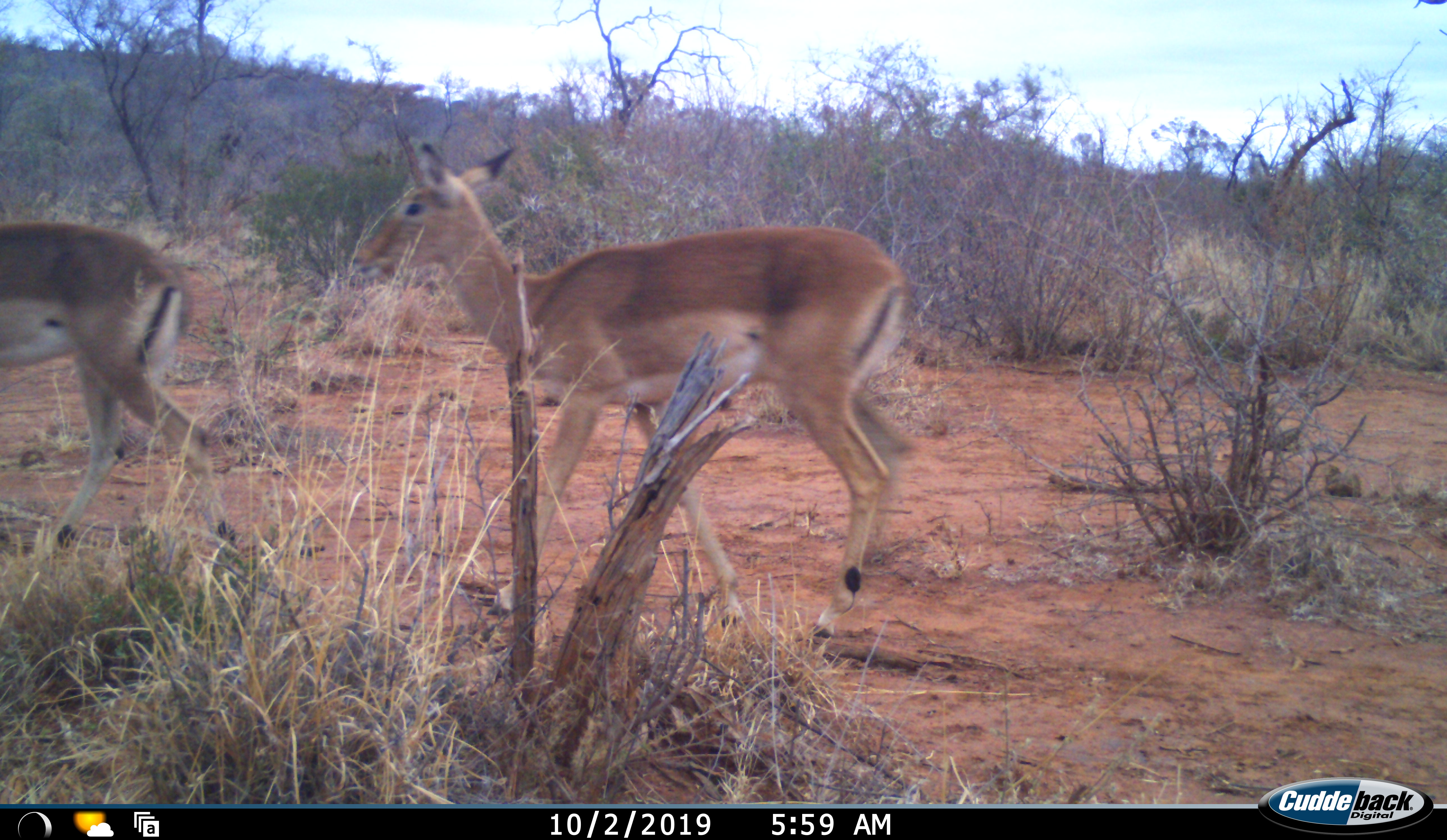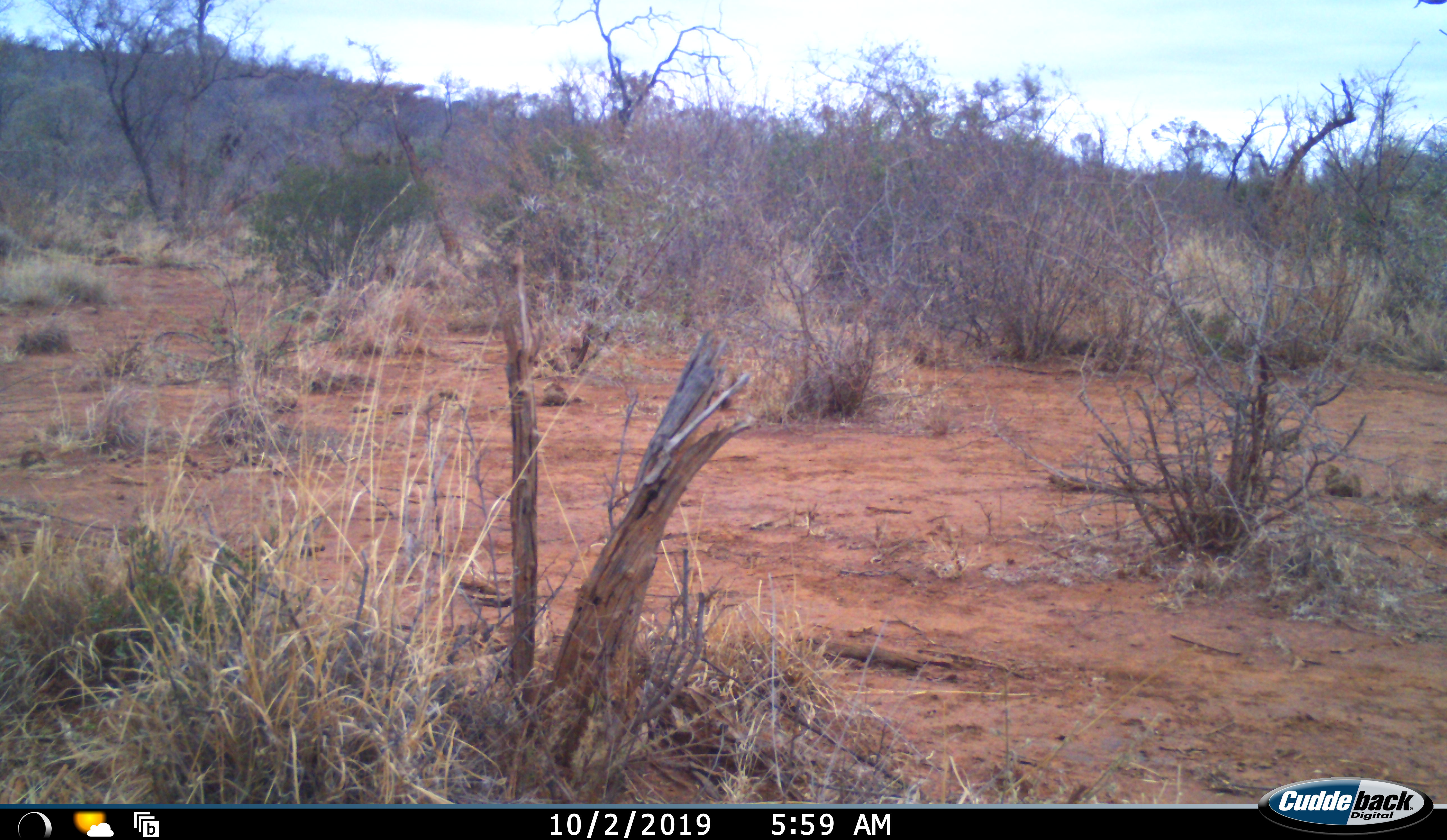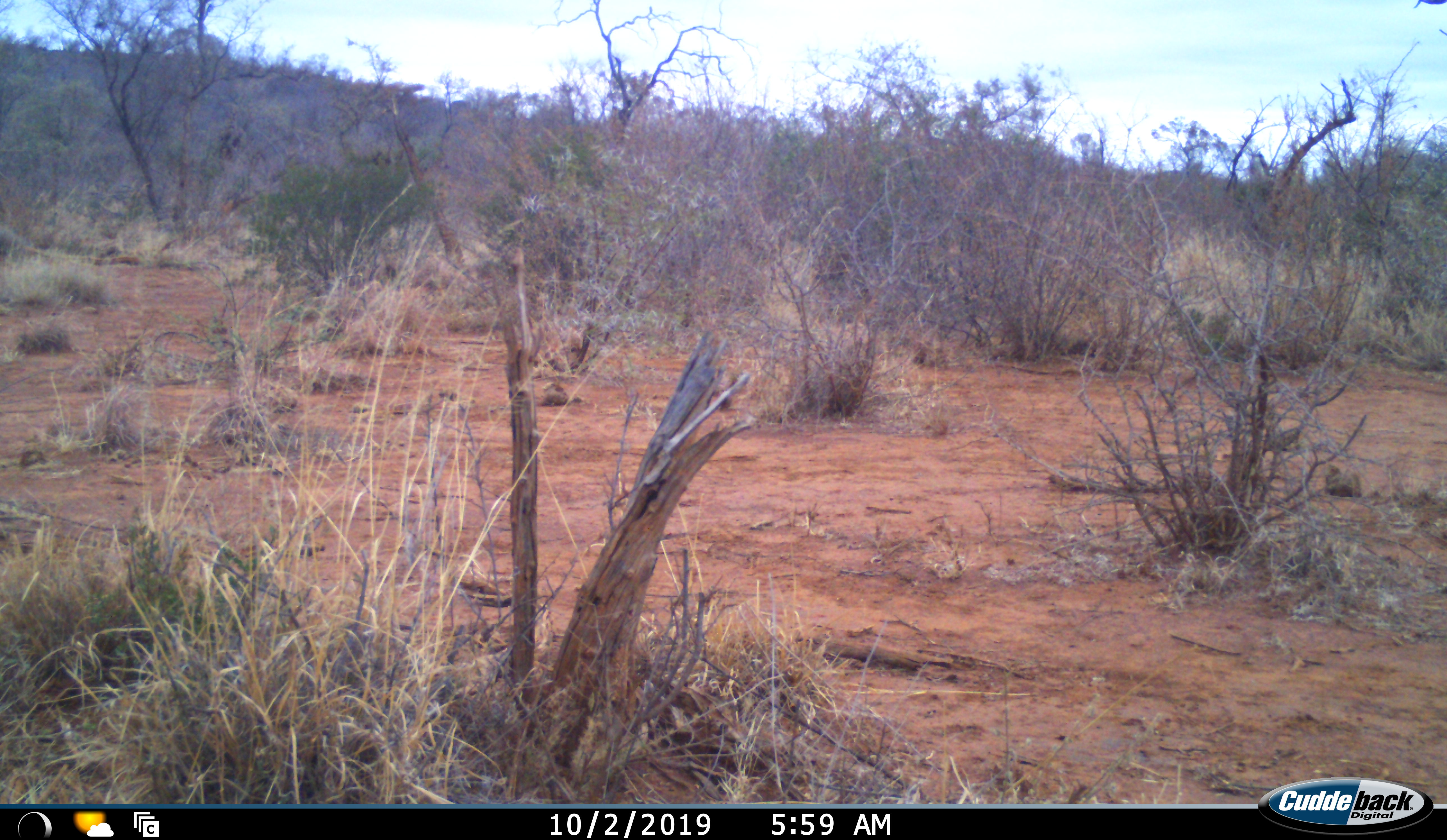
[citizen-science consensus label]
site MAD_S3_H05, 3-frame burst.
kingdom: Animalia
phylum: Chordata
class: Mammalia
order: Artiodactyla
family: Bovidae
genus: Aepyceros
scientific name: Aepyceros melampus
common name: impala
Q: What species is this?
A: Impala (Aepyceros melampus).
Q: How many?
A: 2.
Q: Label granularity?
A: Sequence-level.